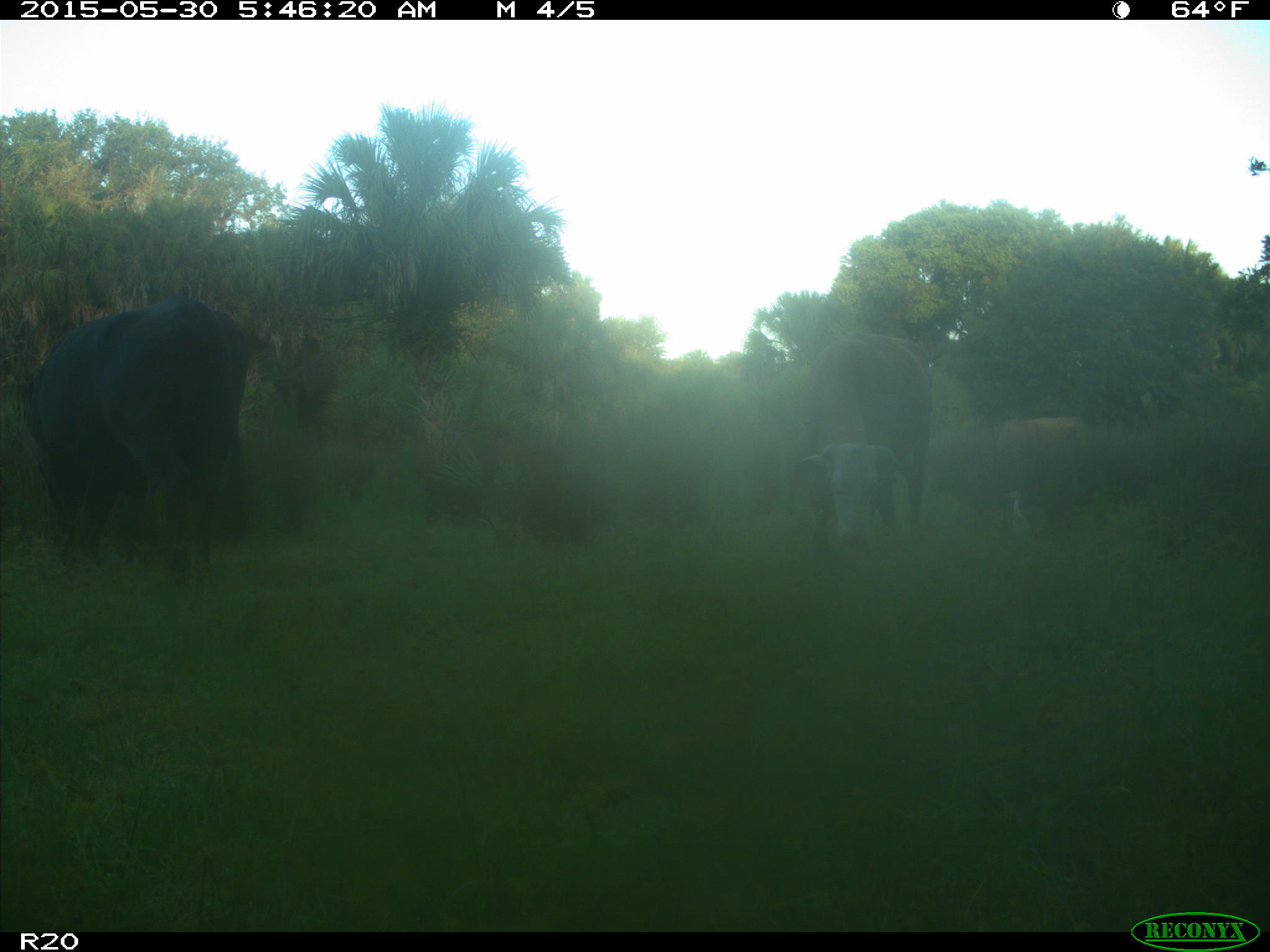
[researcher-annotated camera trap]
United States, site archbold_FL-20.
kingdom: Animalia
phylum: Chordata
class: Mammalia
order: Artiodactyla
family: Bovidae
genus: Bos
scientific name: Bos taurus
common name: domestic cow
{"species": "Bos taurus (domestic cow)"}